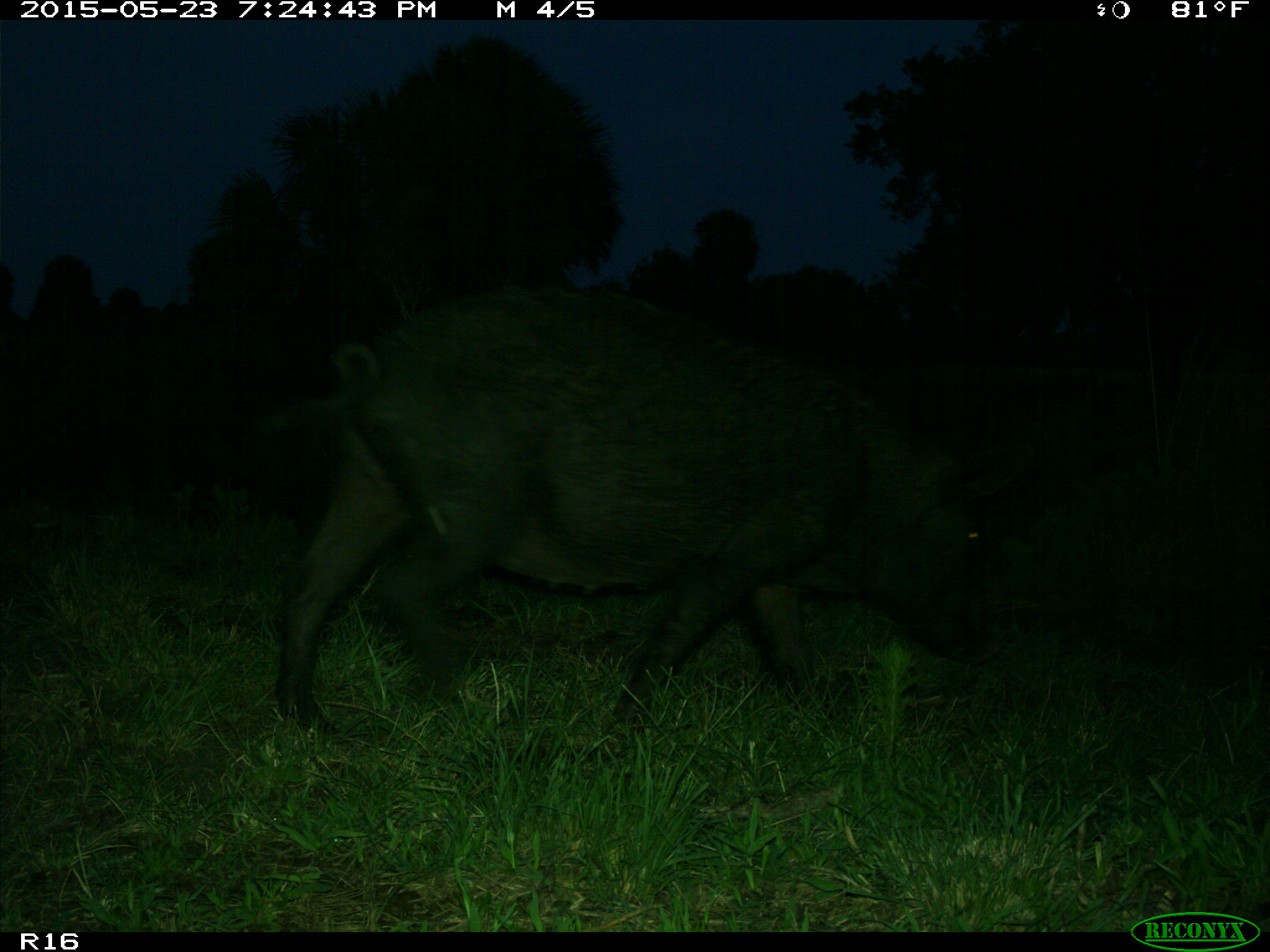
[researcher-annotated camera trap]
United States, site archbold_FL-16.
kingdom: Animalia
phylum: Chordata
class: Mammalia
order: Artiodactyla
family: Suidae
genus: Sus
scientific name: Sus scrofa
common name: wild boar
Sus scrofa (wild boar).